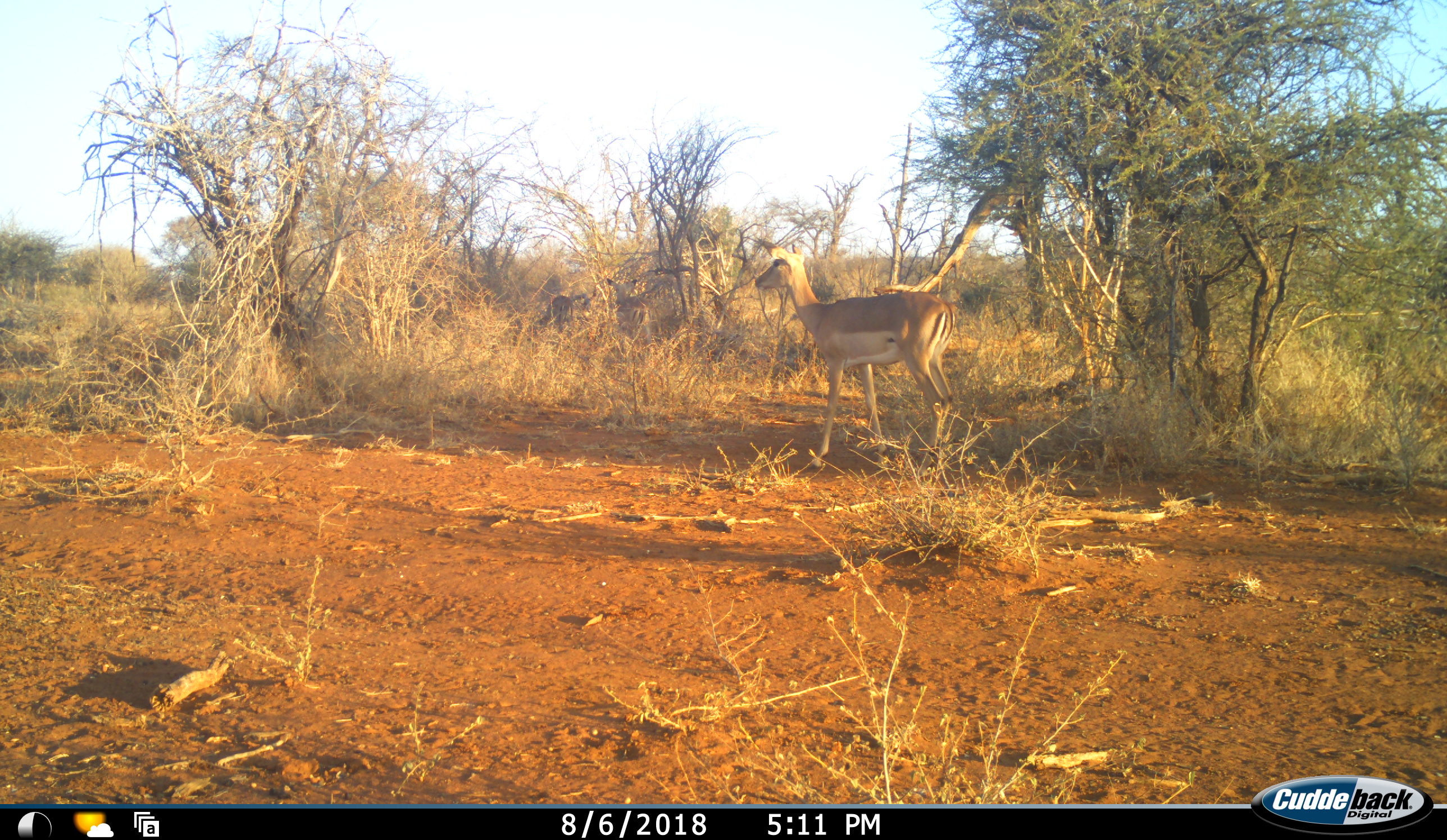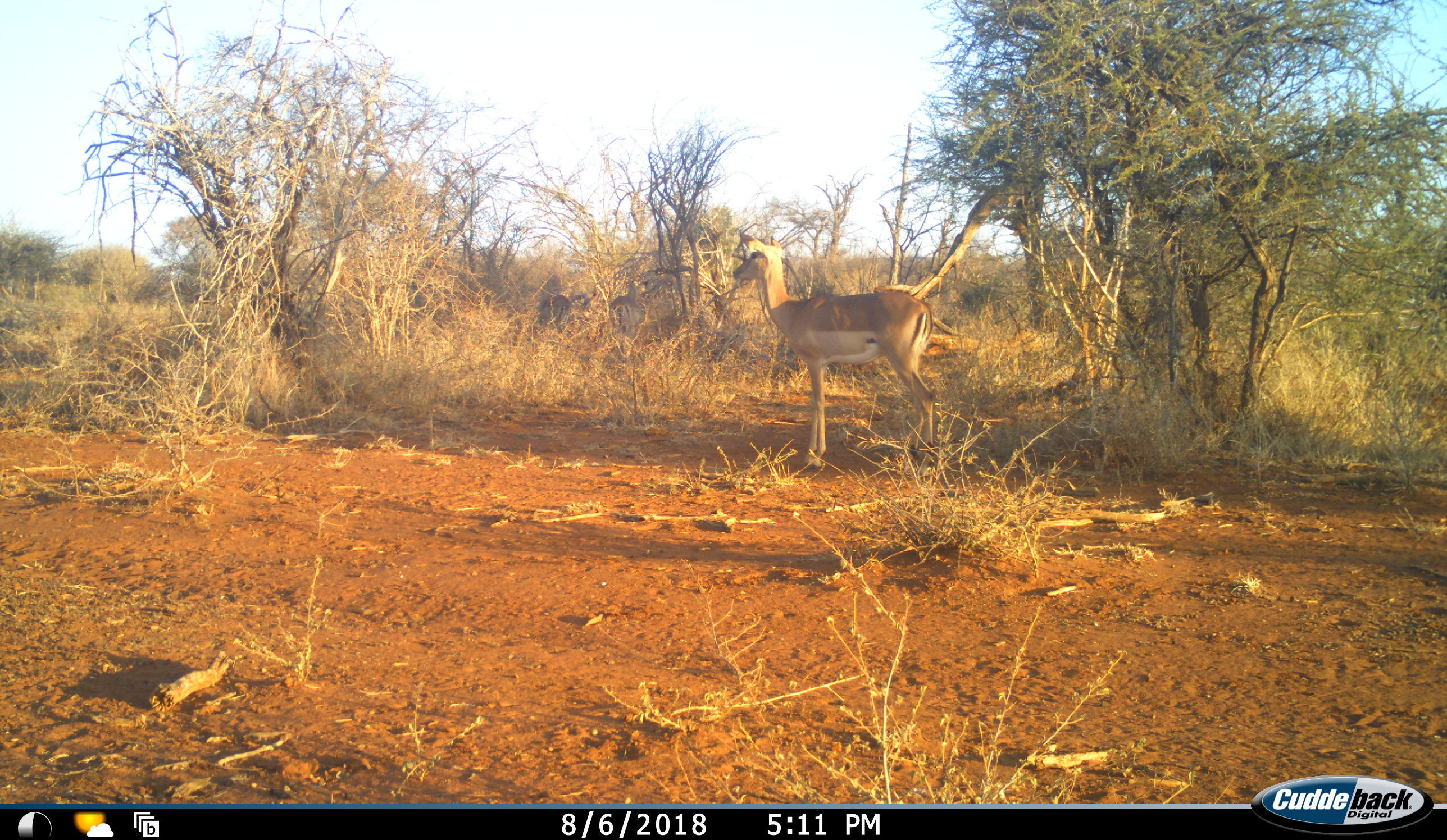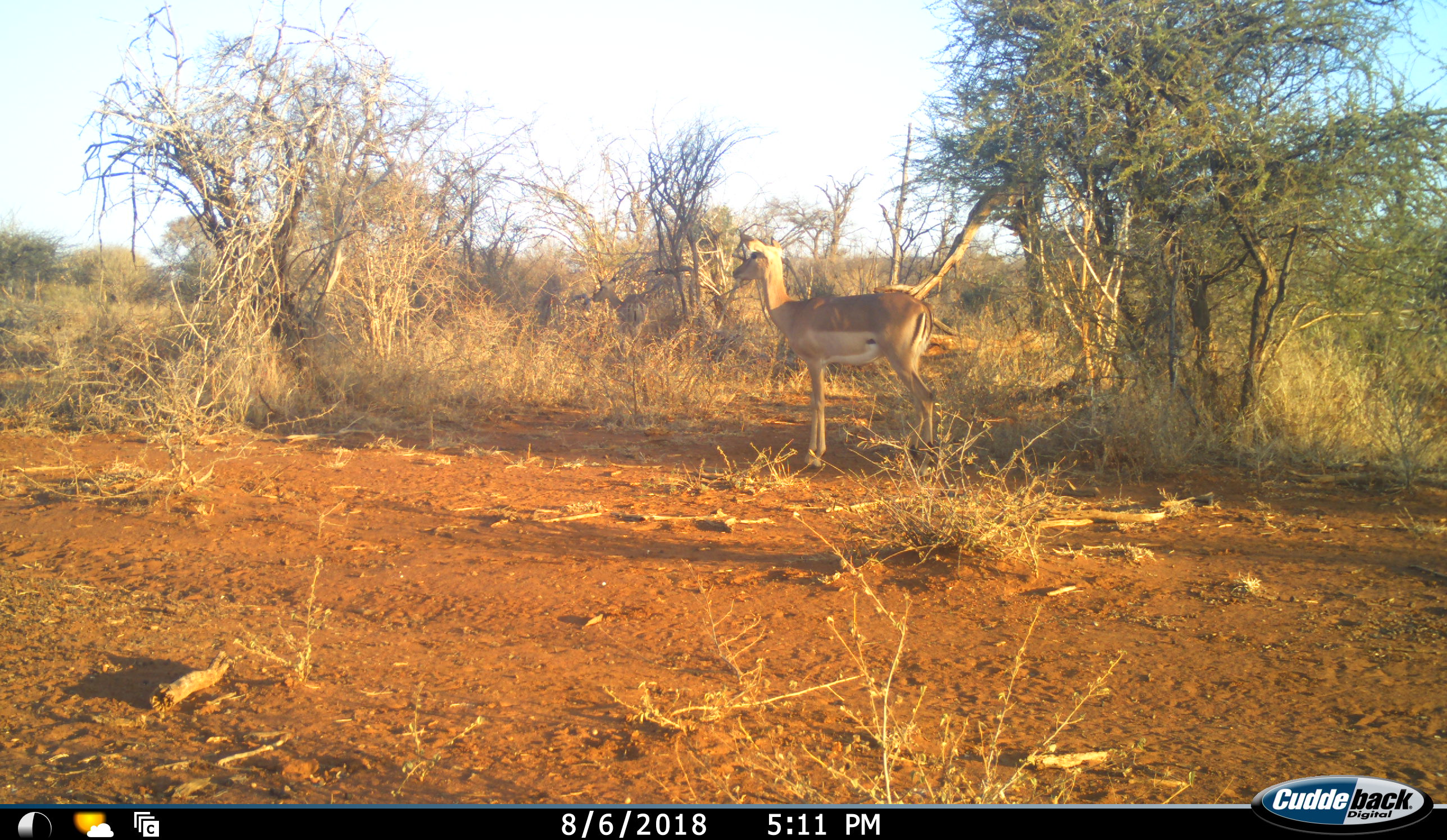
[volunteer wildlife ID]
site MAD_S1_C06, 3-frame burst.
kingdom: Animalia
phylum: Chordata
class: Mammalia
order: Artiodactyla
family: Bovidae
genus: Aepyceros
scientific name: Aepyceros melampus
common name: impala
Impala (Aepyceros melampus), count 3. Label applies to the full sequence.